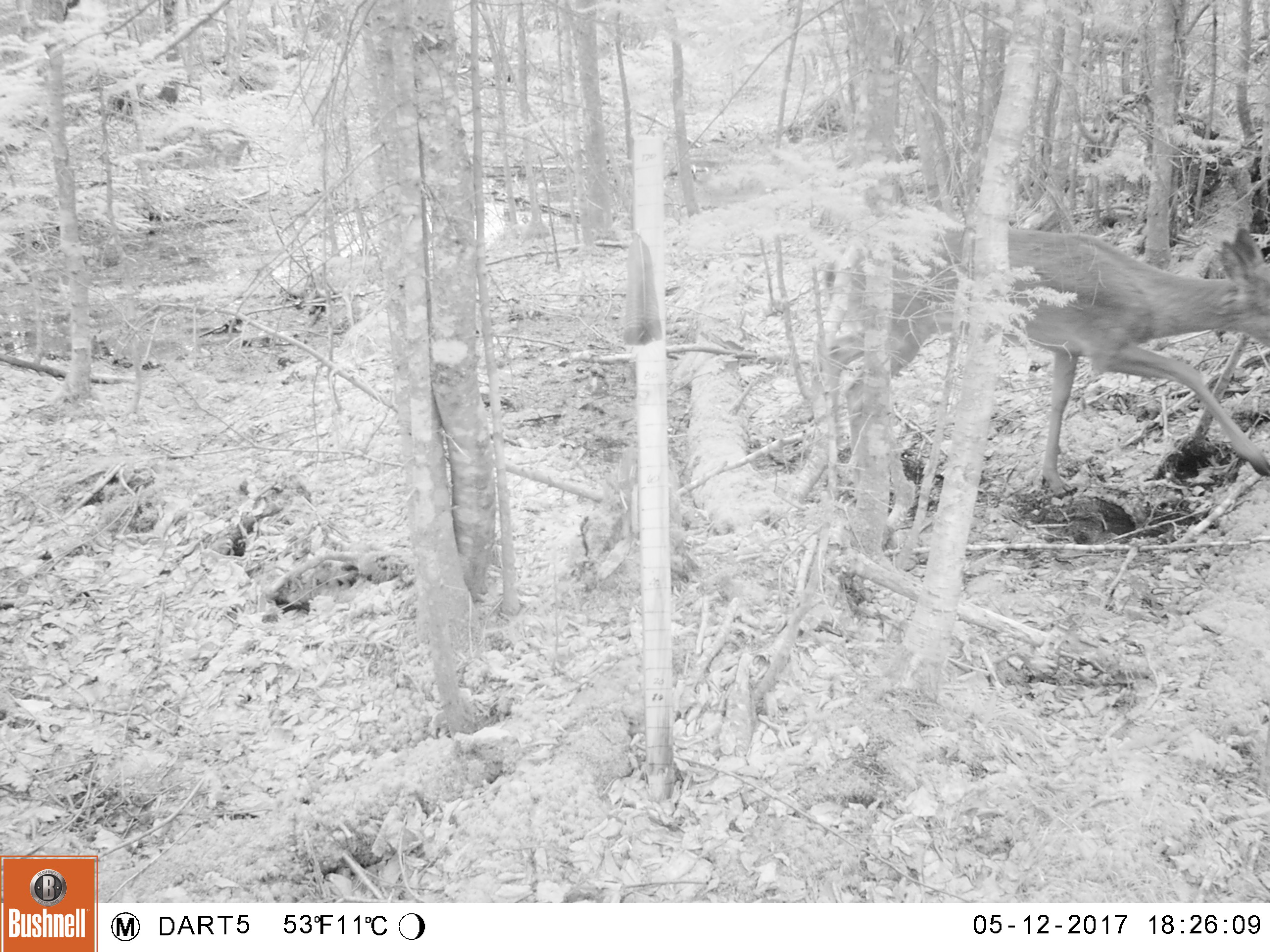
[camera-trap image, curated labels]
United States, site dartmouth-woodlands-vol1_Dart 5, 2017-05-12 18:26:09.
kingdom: Animalia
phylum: Chordata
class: Mammalia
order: Artiodactyla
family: Cervidae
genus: Odocoileus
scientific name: Odocoileus virginianus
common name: white-tailed deer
White-tailed deer (Odocoileus virginianus).